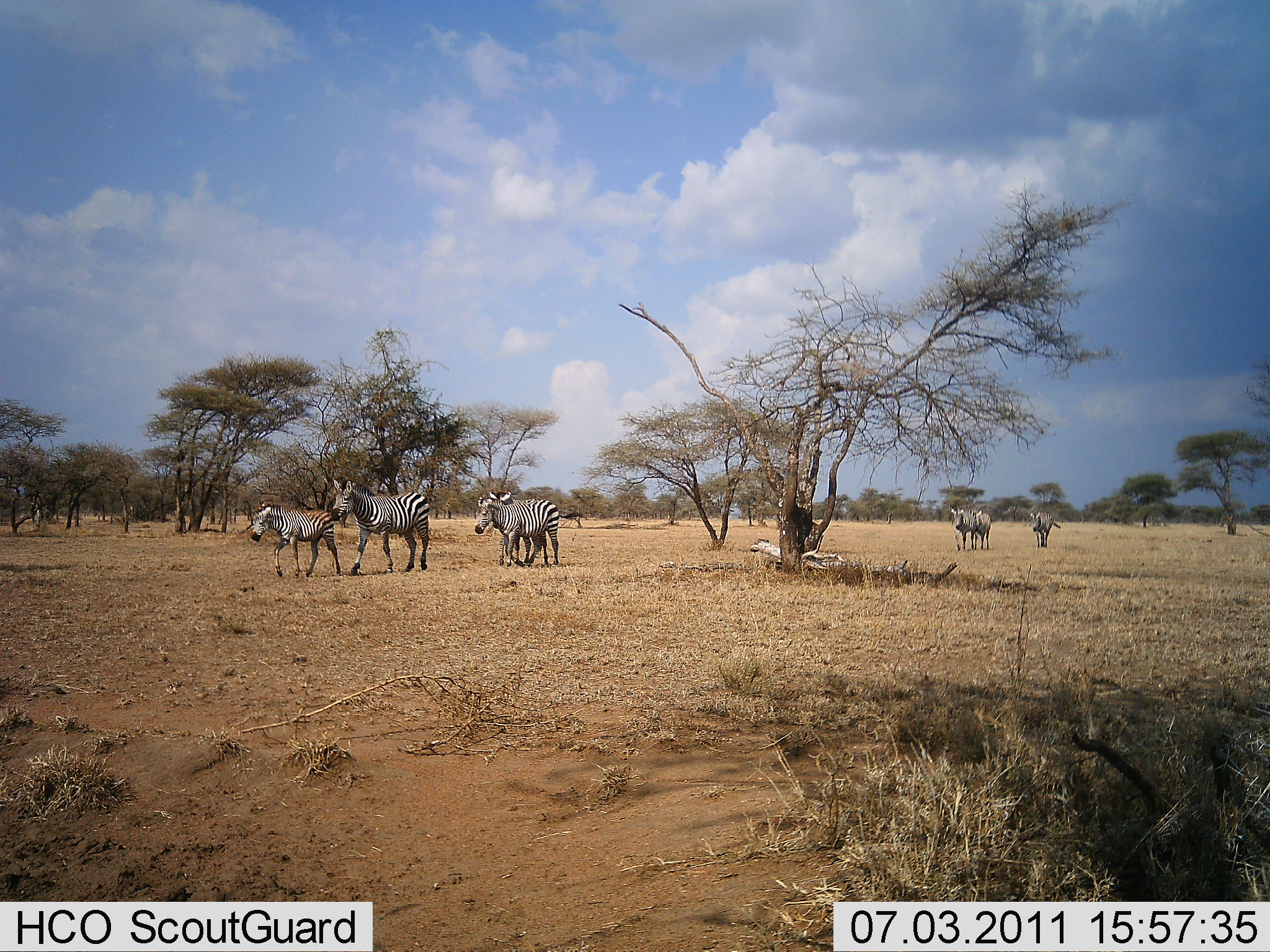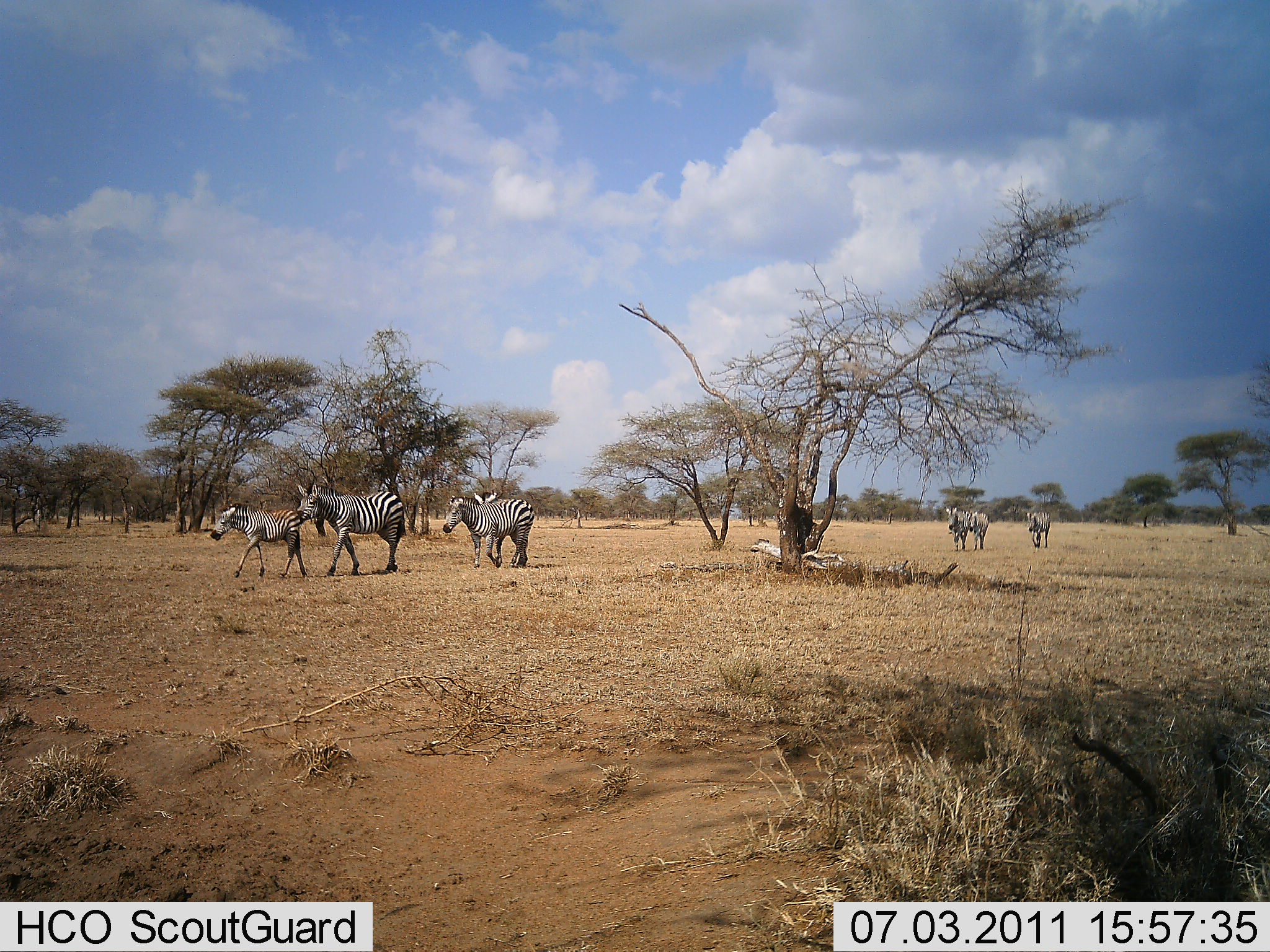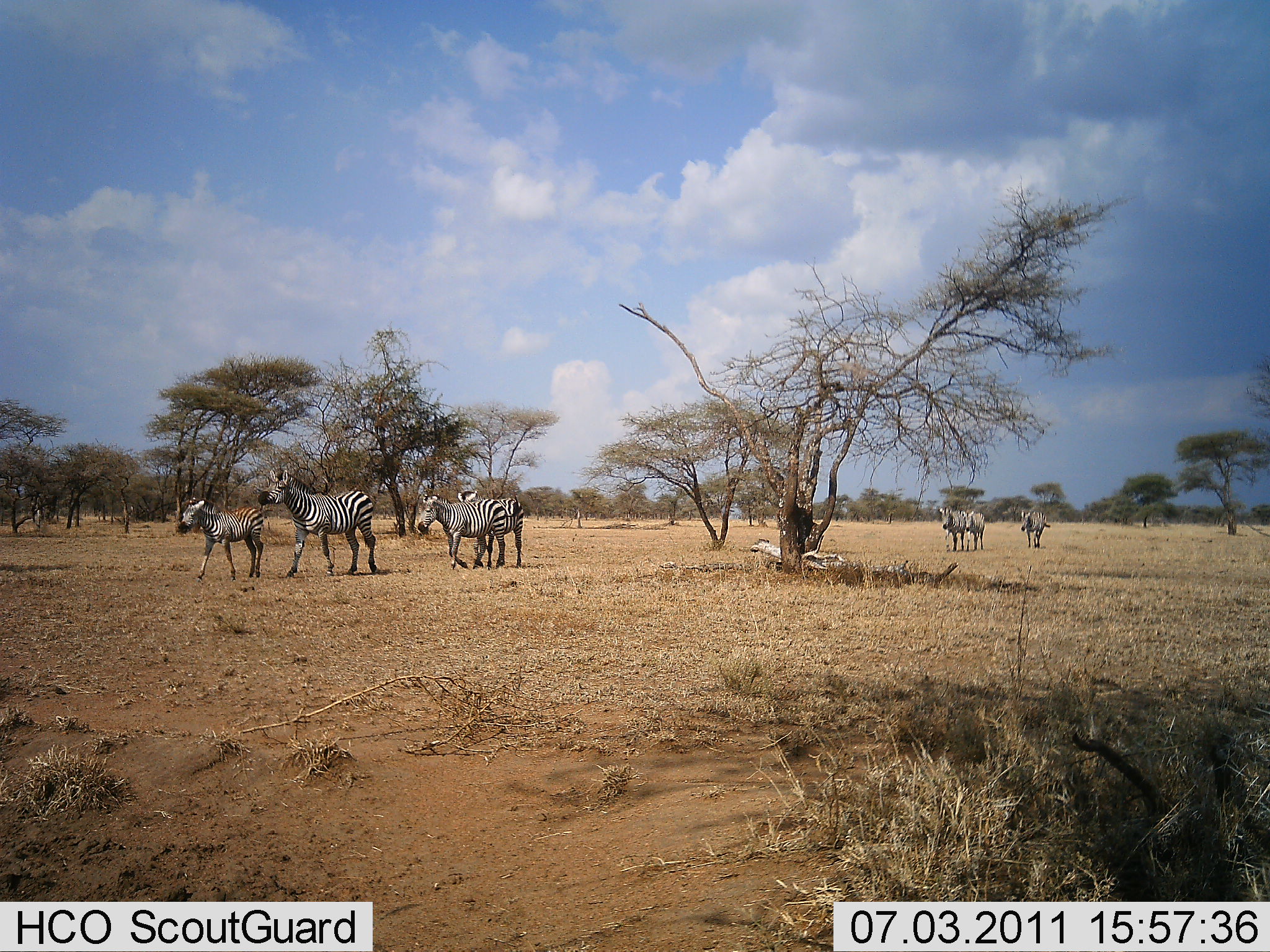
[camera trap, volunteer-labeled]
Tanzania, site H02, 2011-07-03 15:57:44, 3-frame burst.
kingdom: Animalia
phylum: Chordata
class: Mammalia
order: Perissodactyla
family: Equidae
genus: Equus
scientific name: Equus quagga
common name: plains zebra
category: zebra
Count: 7.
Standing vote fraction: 18%.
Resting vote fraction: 0%.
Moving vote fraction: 100%.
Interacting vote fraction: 9%.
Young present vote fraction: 73%.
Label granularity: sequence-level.